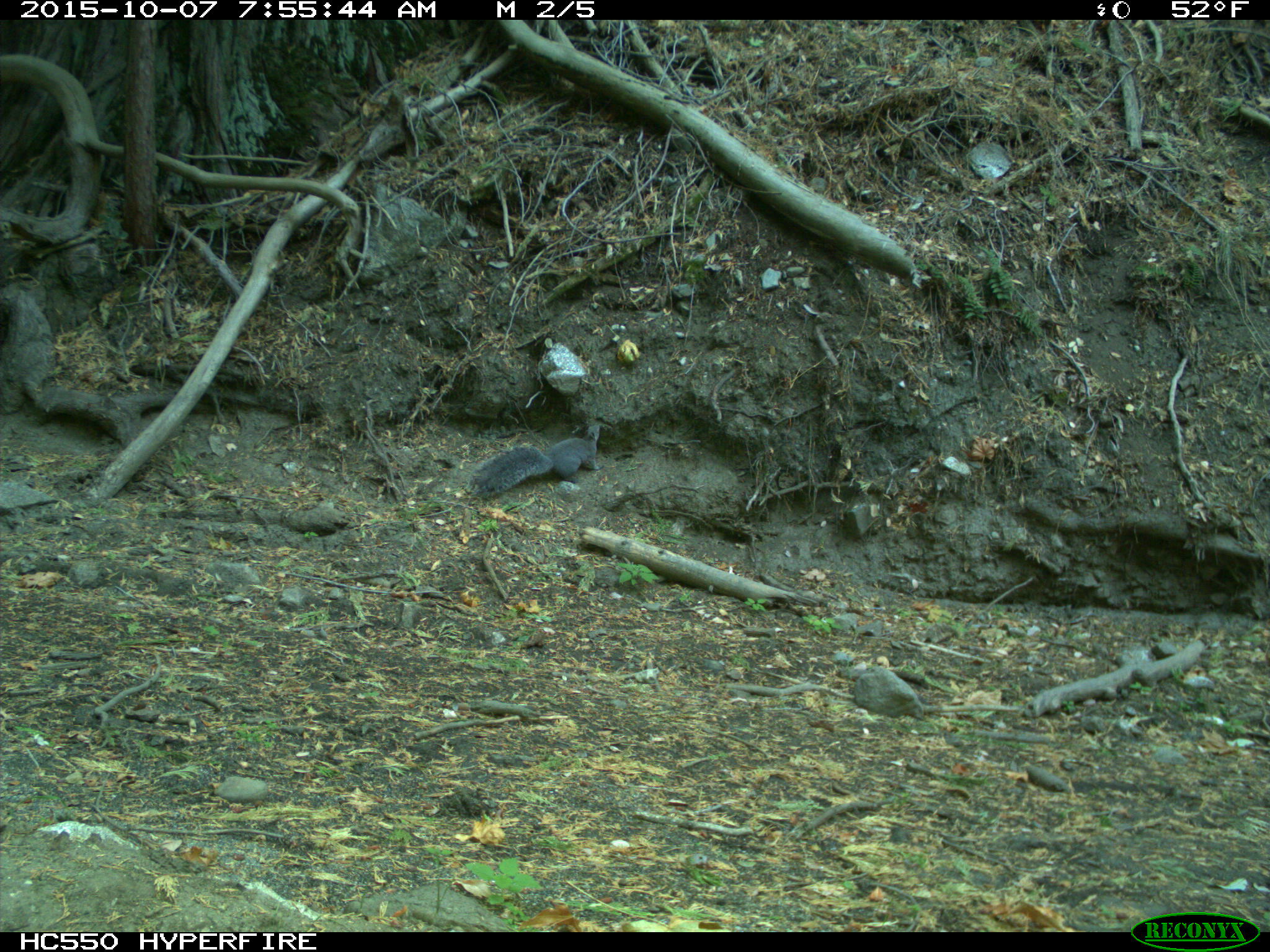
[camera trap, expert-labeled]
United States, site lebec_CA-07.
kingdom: Animalia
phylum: Chordata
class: Mammalia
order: Rodentia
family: Sciuridae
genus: Sciurus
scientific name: Sciurus carolinensis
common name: eastern gray squirrel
Sciurus carolinensis (eastern gray squirrel).